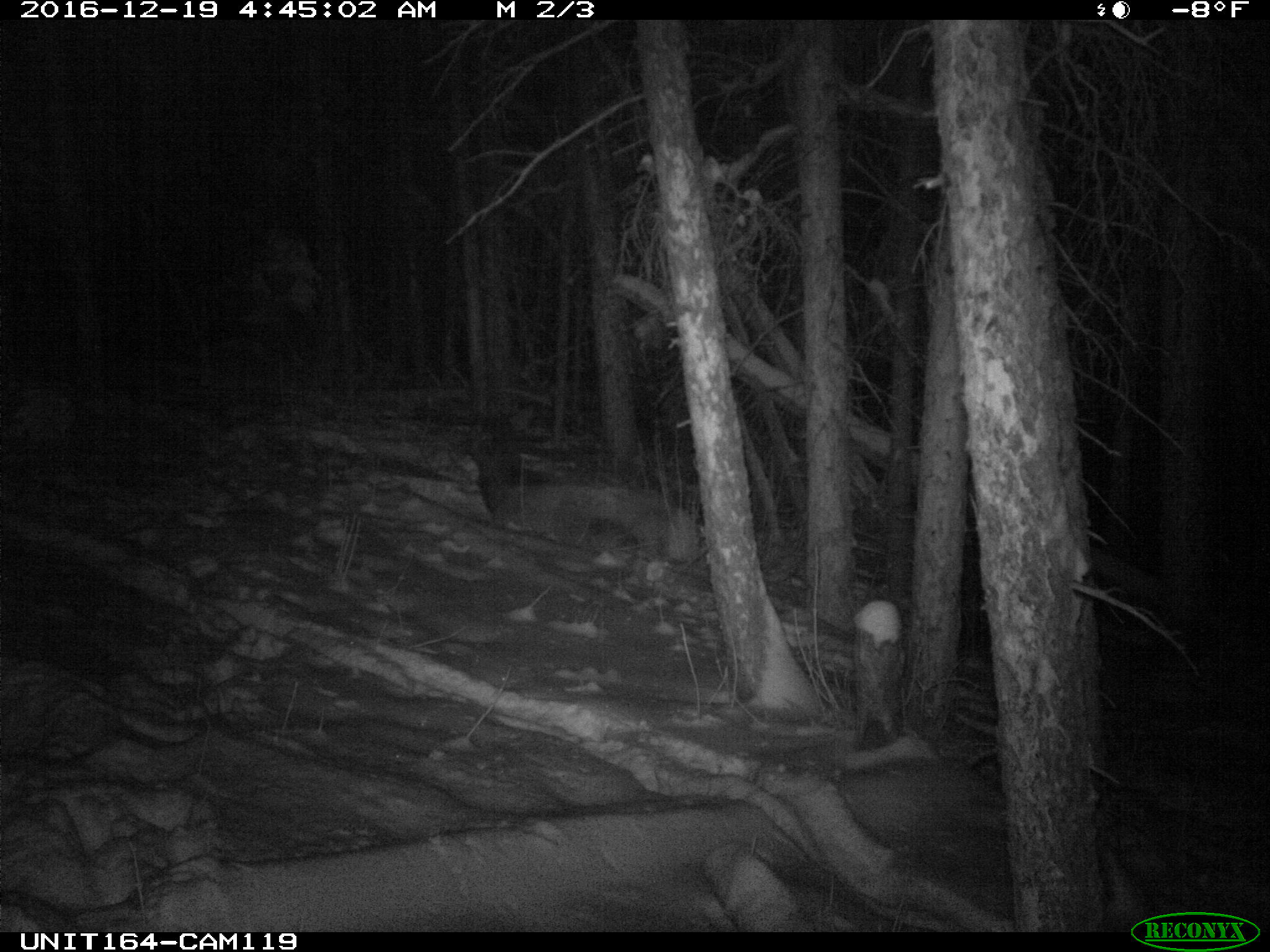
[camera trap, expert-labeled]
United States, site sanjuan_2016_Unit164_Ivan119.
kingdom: Animalia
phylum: Chordata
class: Mammalia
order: Artiodactyla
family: Cervidae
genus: Cervus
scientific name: Cervus elaphus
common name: red deer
Cervus elaphus (red deer).